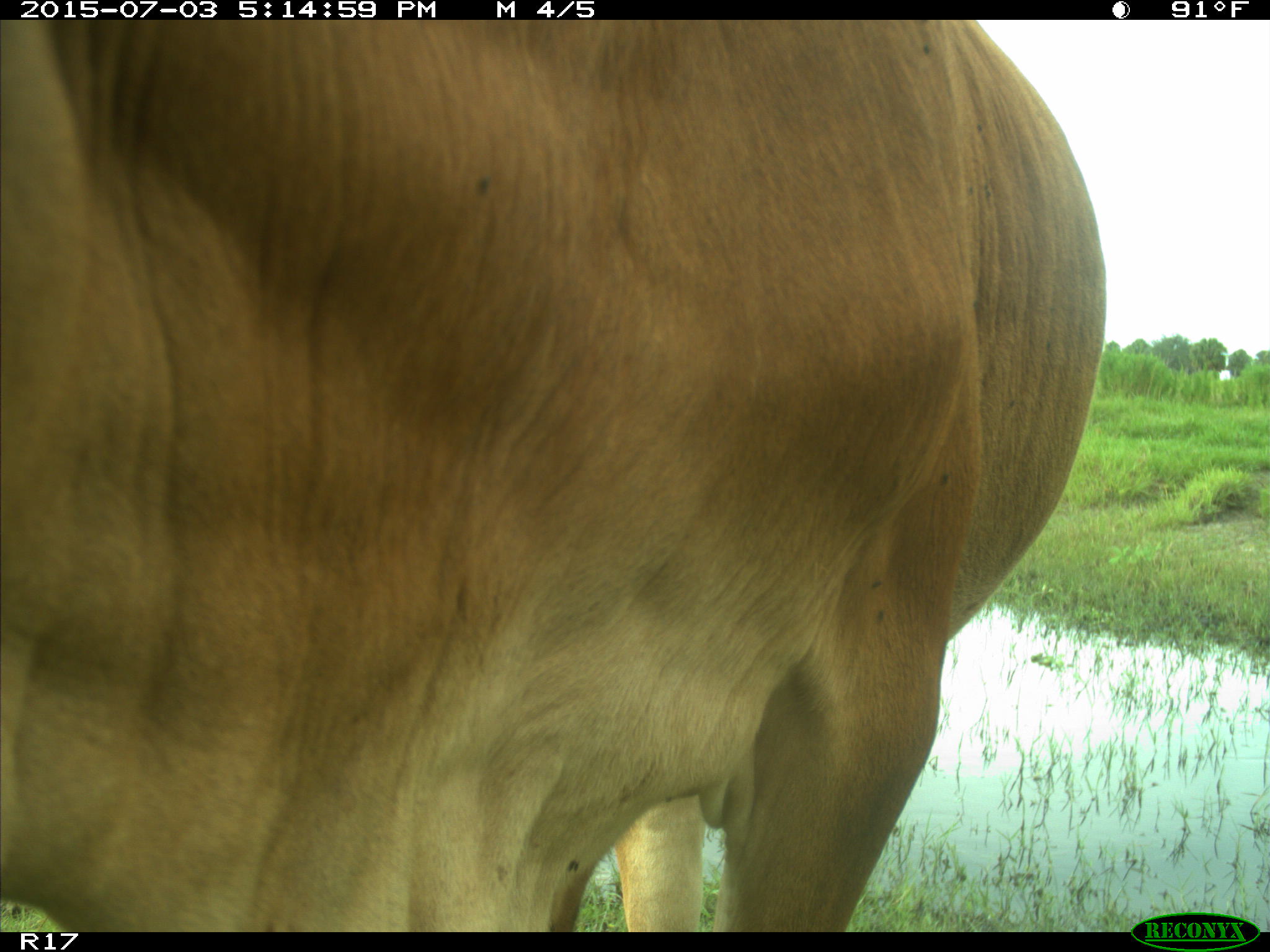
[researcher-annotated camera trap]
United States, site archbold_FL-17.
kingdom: Animalia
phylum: Chordata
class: Mammalia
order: Artiodactyla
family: Bovidae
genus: Bos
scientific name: Bos taurus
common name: domestic cow